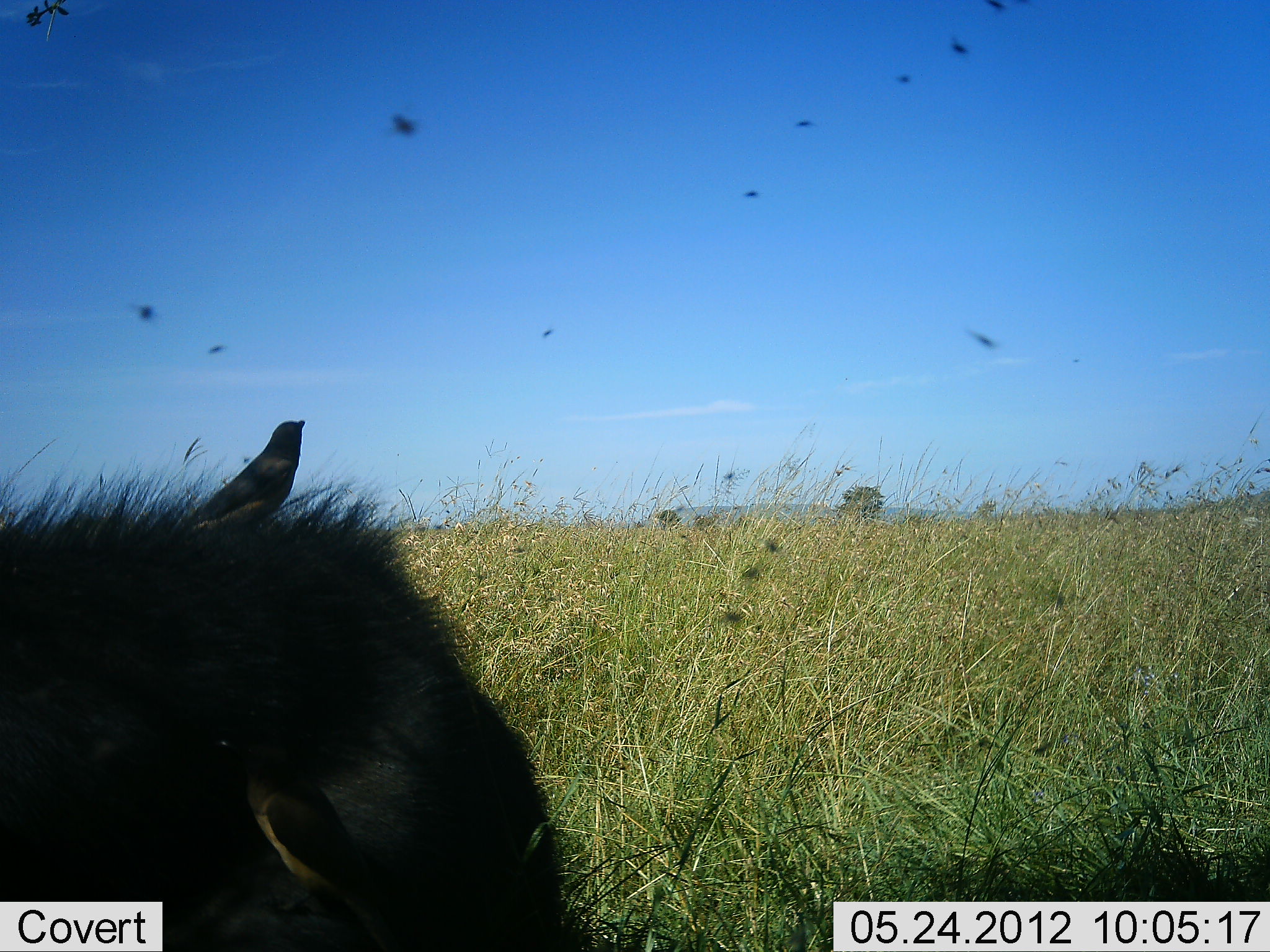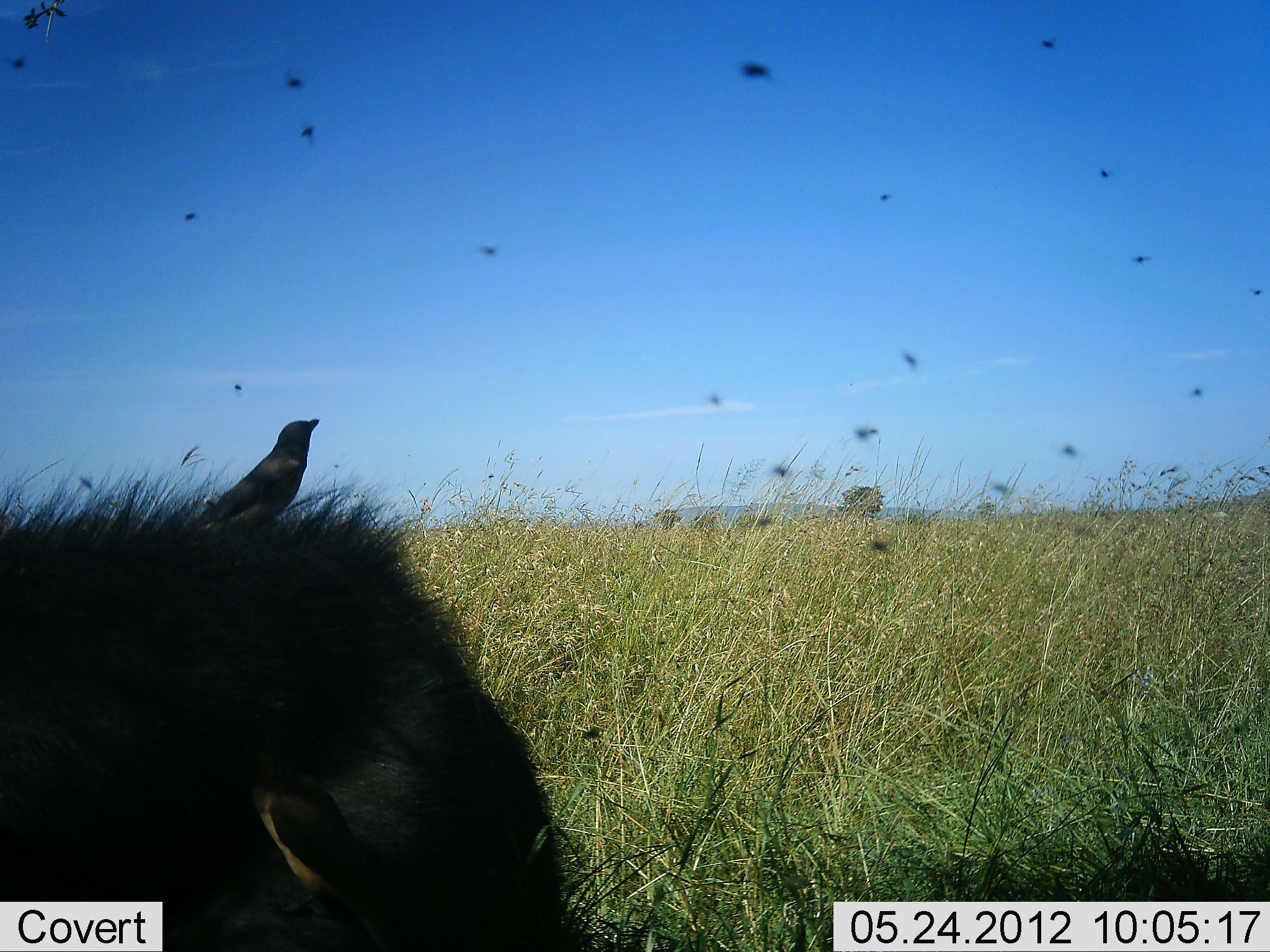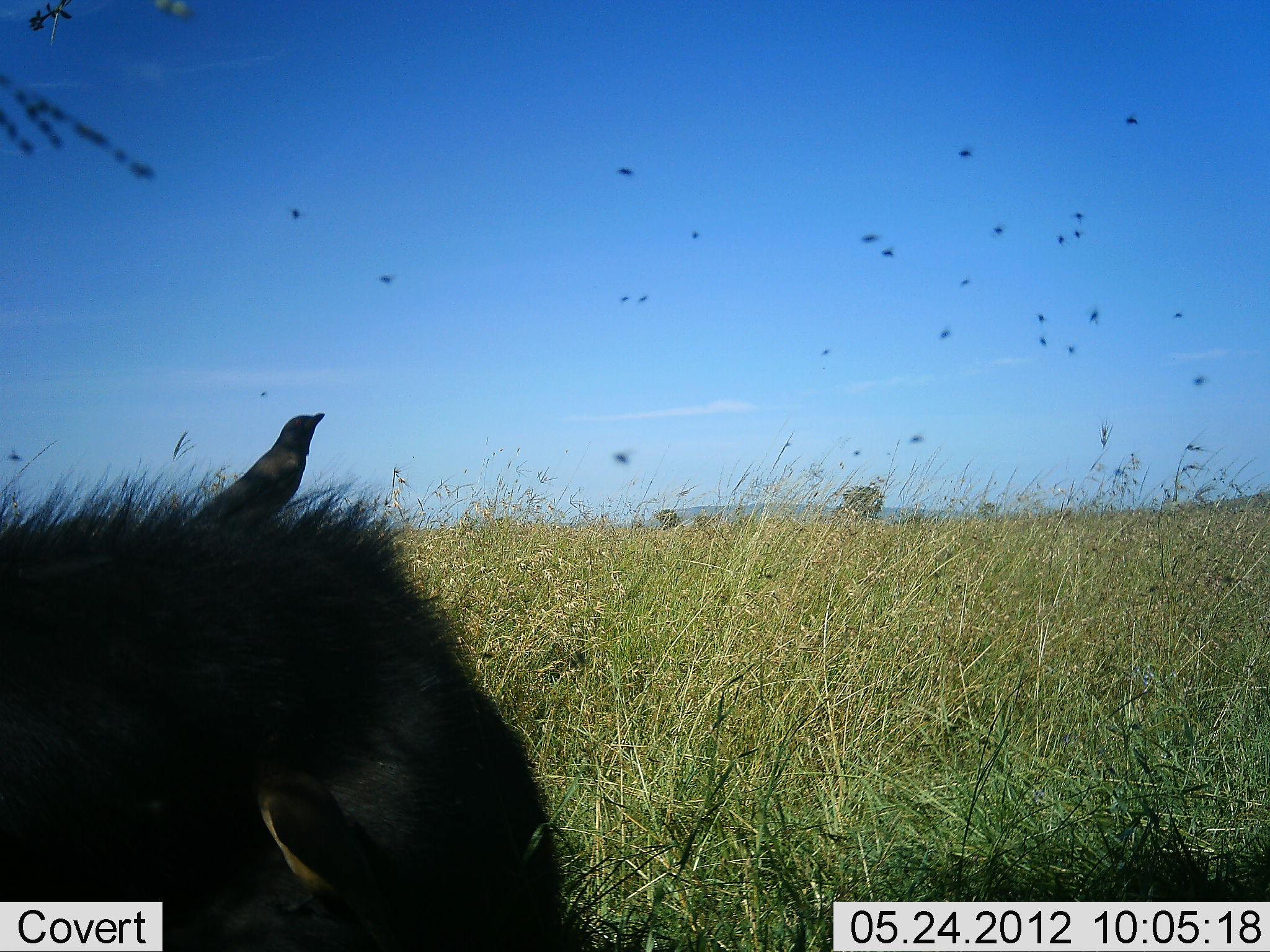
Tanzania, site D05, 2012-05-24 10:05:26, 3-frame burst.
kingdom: Animalia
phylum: Chordata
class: Mammalia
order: Artiodactyla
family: Bovidae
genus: Syncerus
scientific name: Syncerus caffer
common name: cape buffalo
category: buffalo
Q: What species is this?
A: Buffalo (cape buffalo) (Syncerus caffer).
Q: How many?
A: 1.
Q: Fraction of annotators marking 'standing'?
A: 0%.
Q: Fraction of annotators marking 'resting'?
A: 75%.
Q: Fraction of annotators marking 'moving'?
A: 0%.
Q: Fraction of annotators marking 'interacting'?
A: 12%.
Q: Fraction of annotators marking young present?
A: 0%.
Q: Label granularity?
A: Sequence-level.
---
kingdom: Animalia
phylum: Chordata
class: Aves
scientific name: Aves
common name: bird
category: otherbird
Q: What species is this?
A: Otherbird (bird) (Aves).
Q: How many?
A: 1.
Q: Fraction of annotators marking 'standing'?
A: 63%.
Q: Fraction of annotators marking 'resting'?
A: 16%.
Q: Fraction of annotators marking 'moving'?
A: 11%.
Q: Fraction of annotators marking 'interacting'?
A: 21%.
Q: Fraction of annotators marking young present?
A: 0%.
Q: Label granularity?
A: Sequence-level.